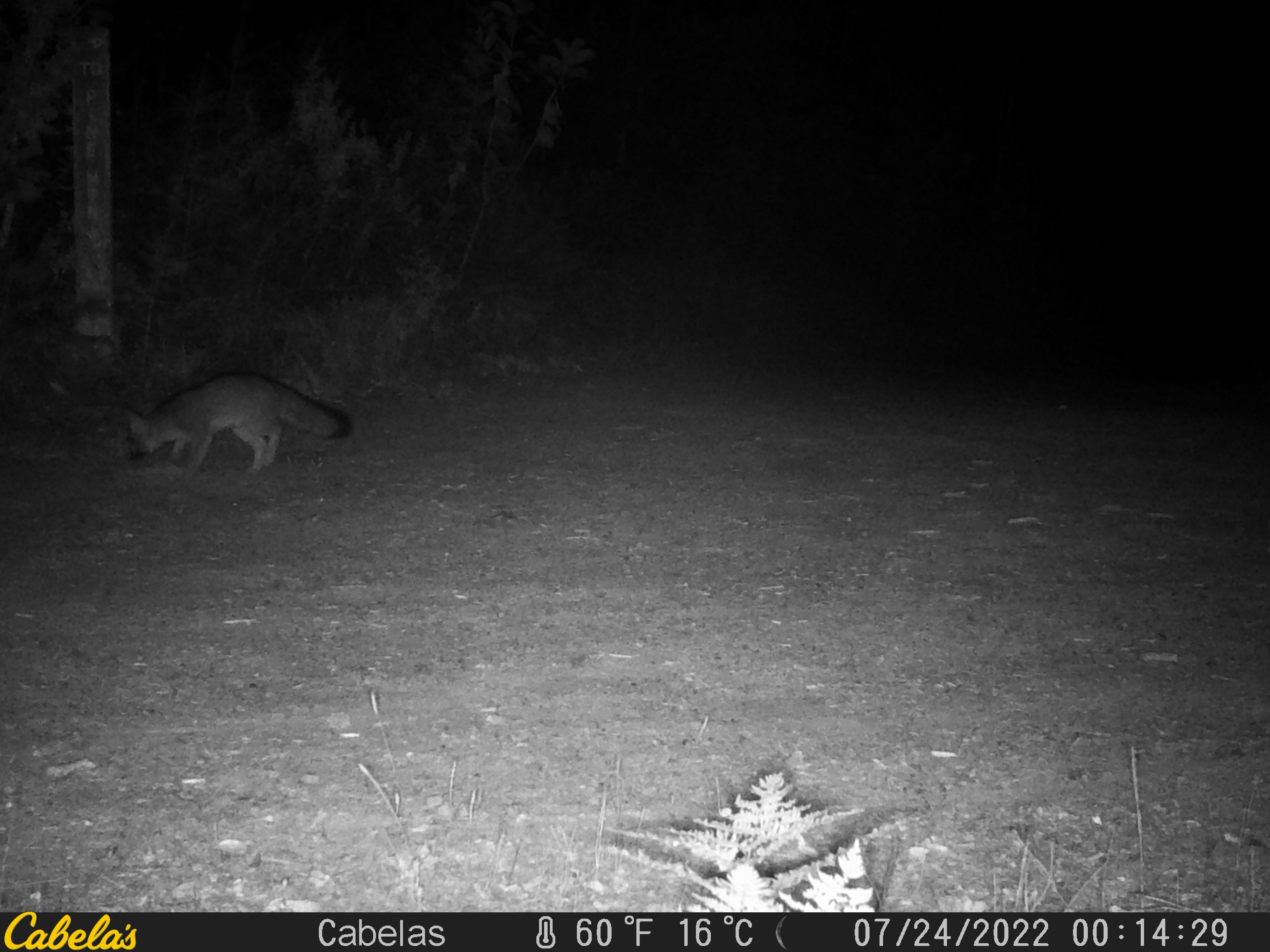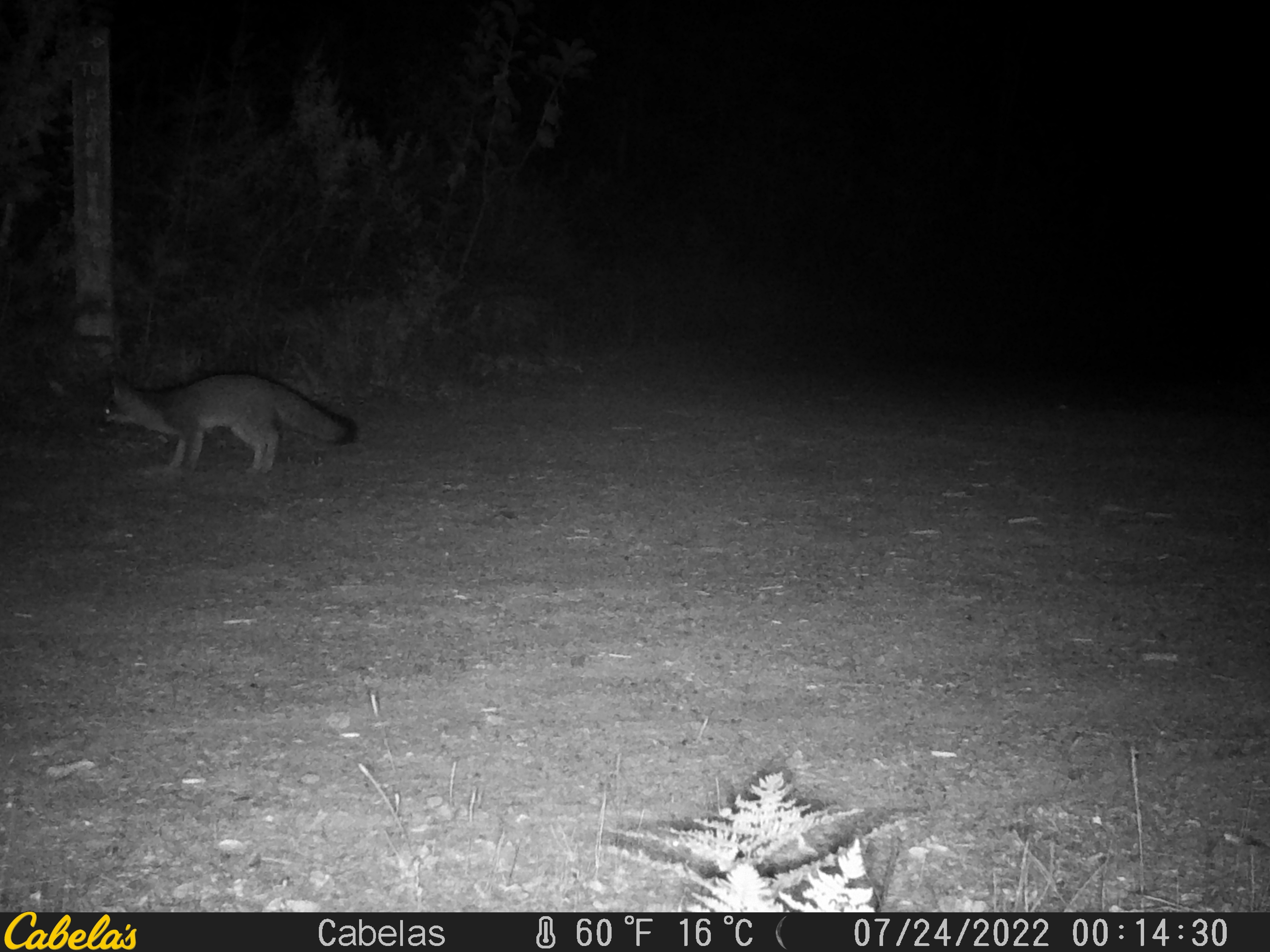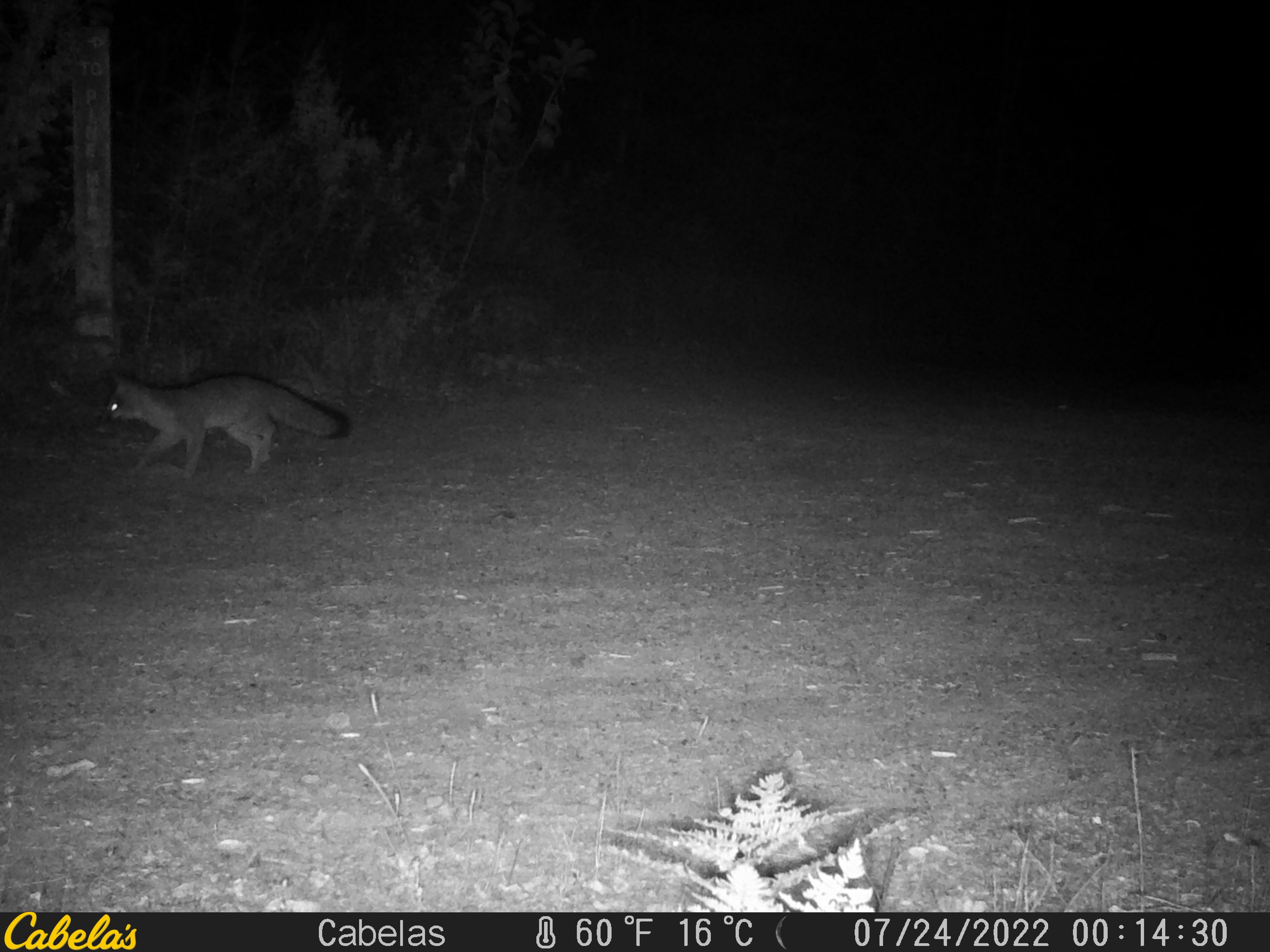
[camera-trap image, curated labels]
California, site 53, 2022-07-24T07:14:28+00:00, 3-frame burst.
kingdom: Animalia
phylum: Chordata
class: Mammalia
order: Carnivora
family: Canidae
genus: Urocyon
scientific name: Urocyon cinereoargenteus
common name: gray fox